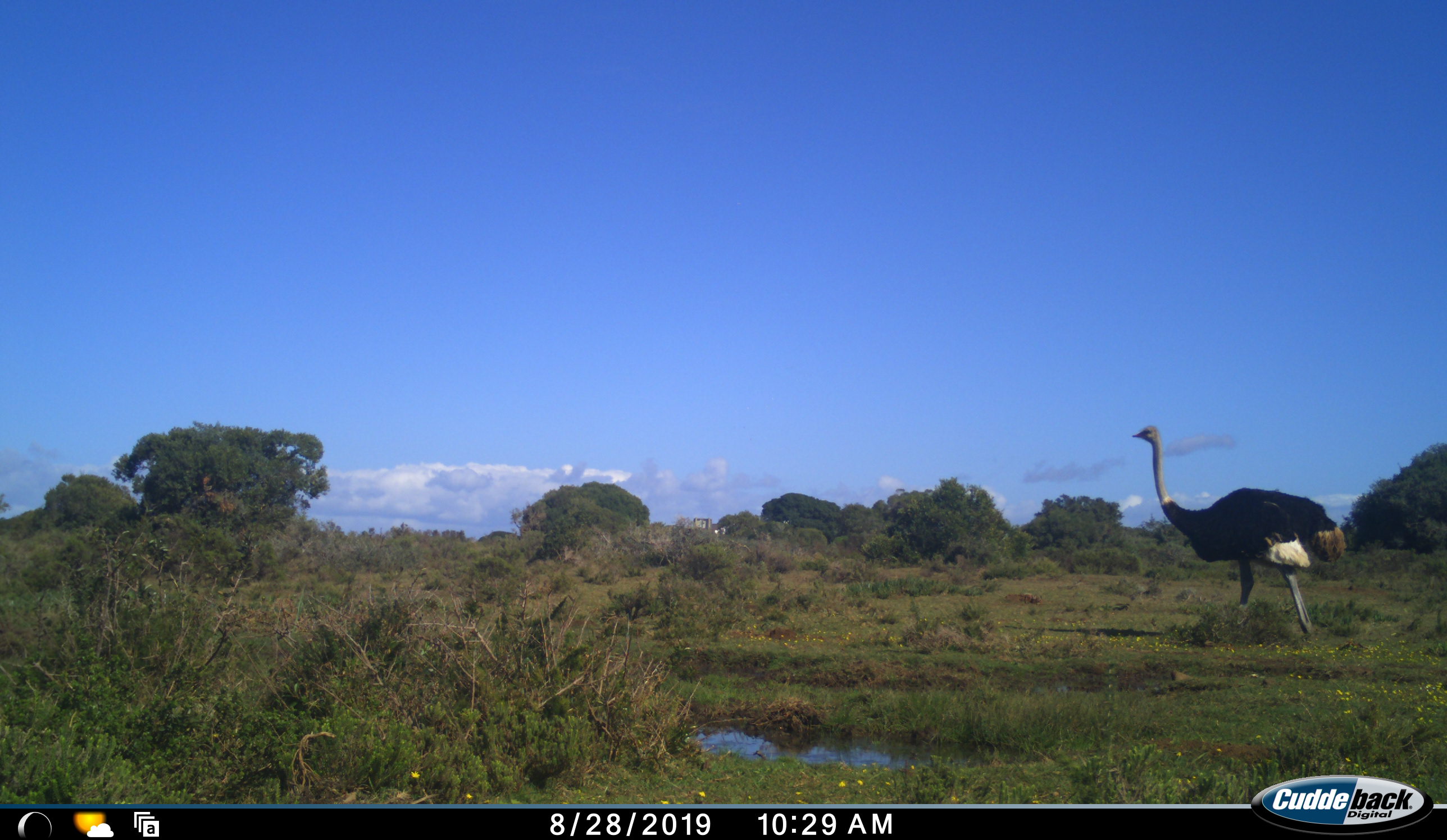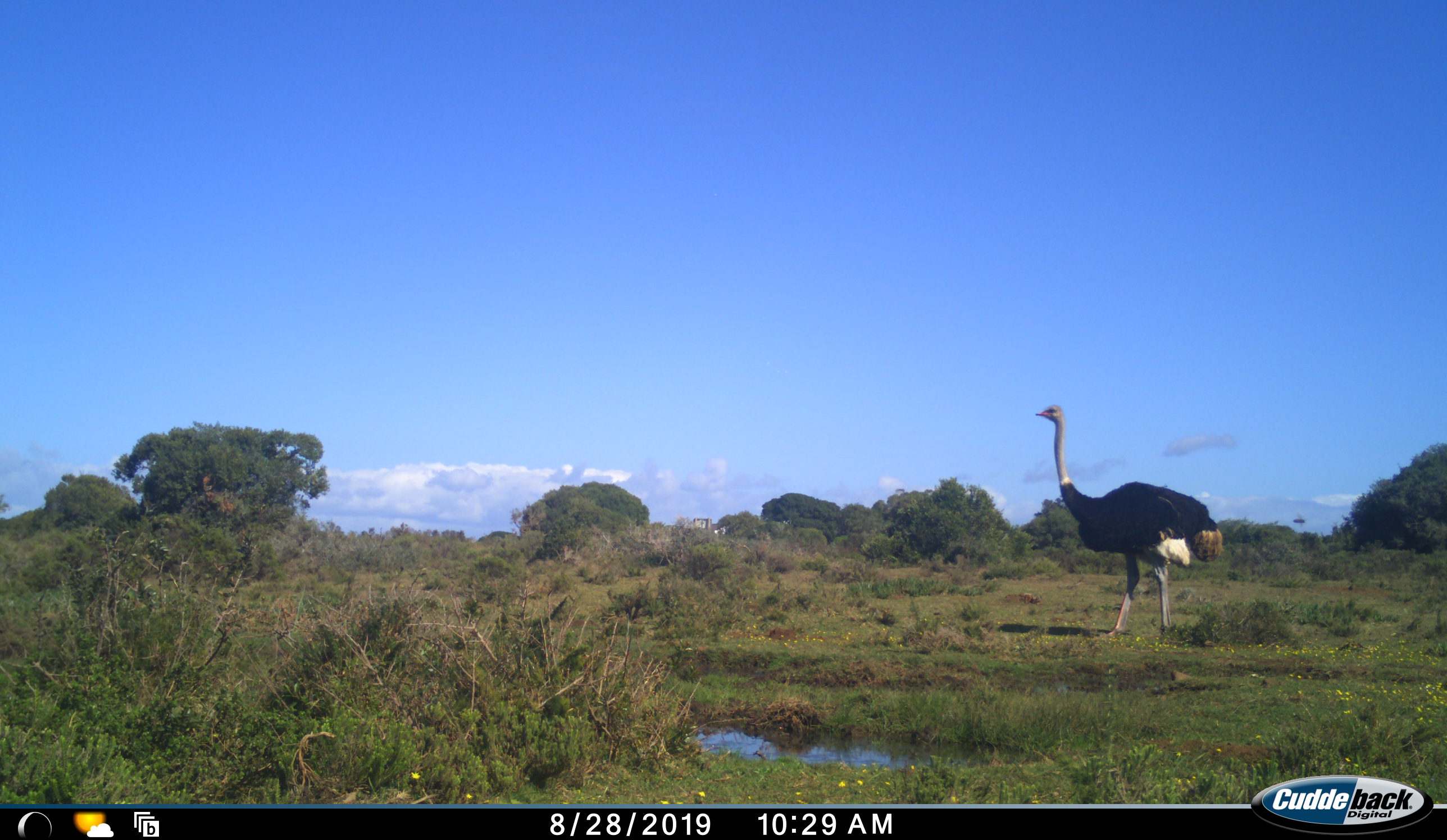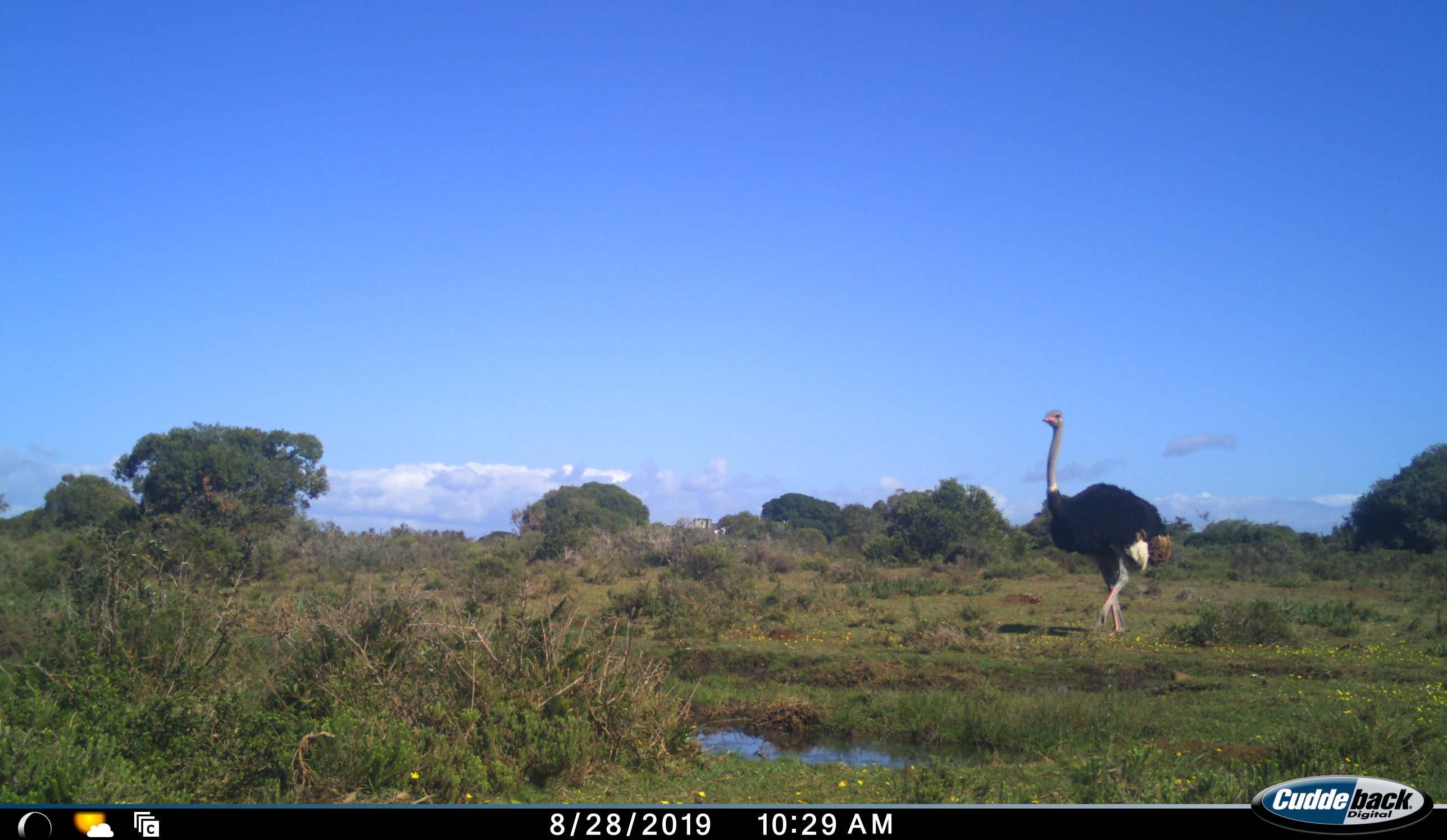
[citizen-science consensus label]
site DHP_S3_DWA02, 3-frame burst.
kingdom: Animalia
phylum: Chordata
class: Aves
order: Struthioniformes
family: Struthionidae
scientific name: Struthionidae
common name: ostrich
Ostrich (Struthionidae), count 1. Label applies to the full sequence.